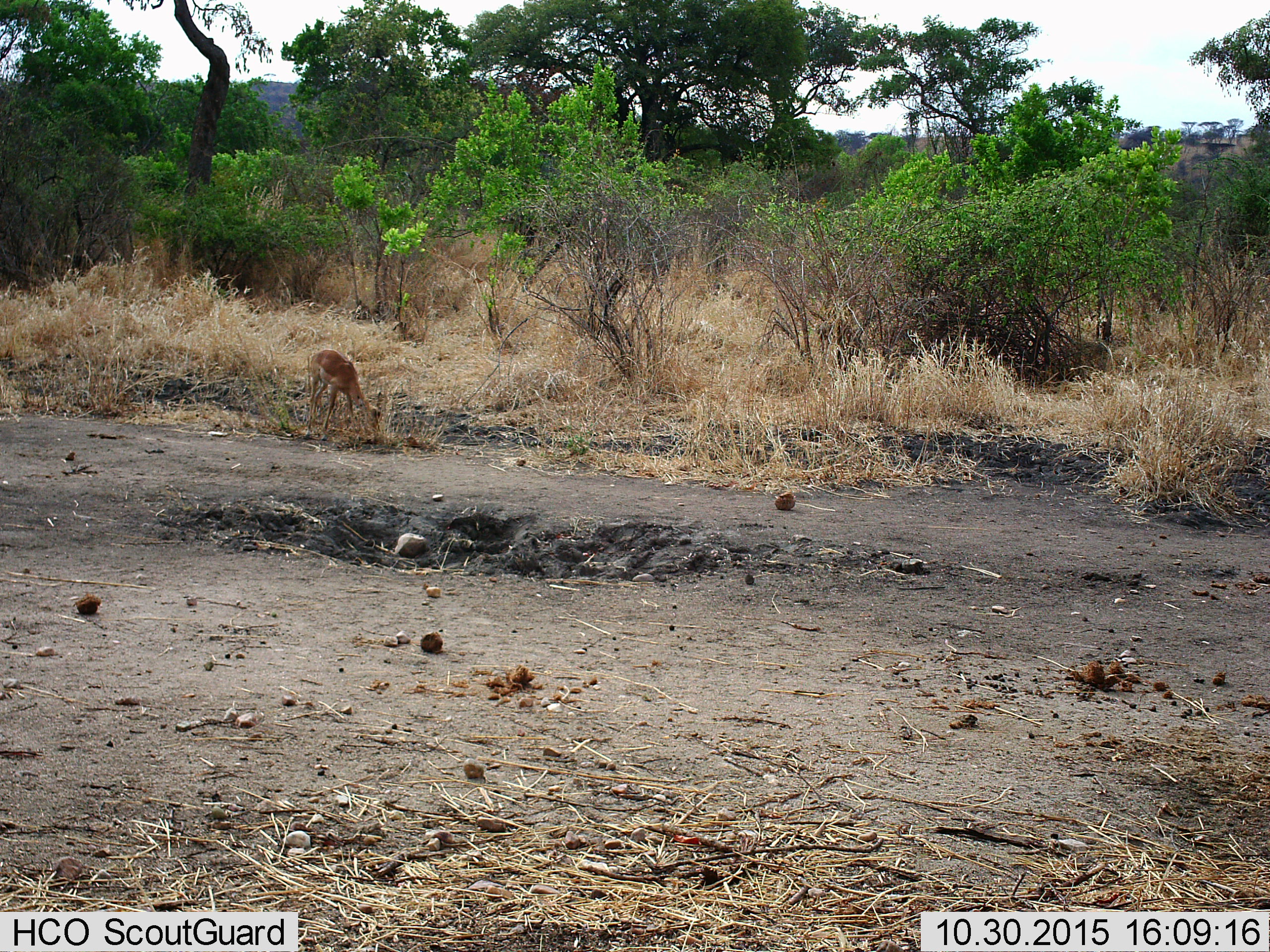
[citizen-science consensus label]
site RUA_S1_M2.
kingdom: Animalia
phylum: Chordata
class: Mammalia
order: Artiodactyla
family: Bovidae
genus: Aepyceros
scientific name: Aepyceros melampus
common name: impala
Impala (Aepyceros melampus), count 1. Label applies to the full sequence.